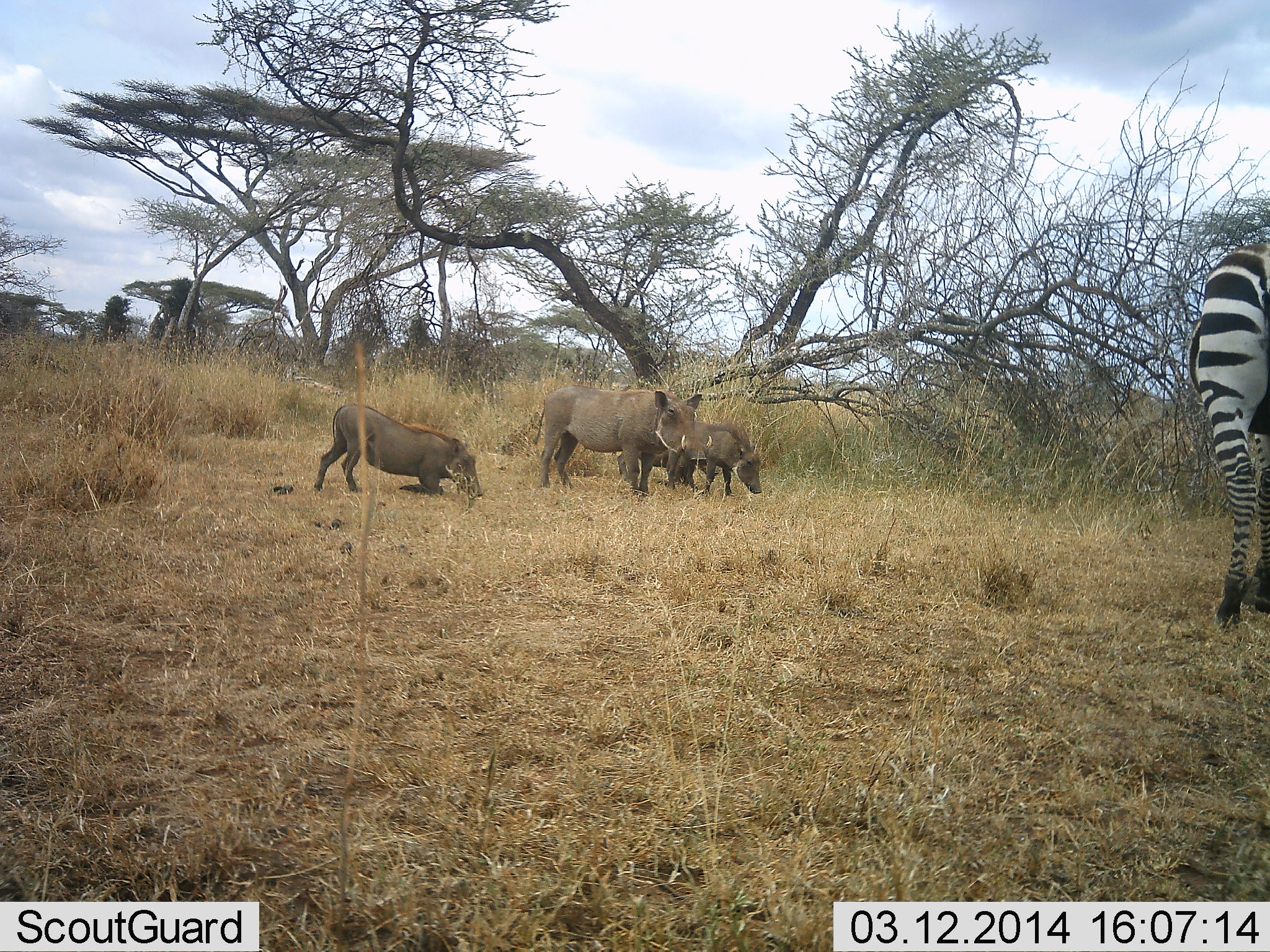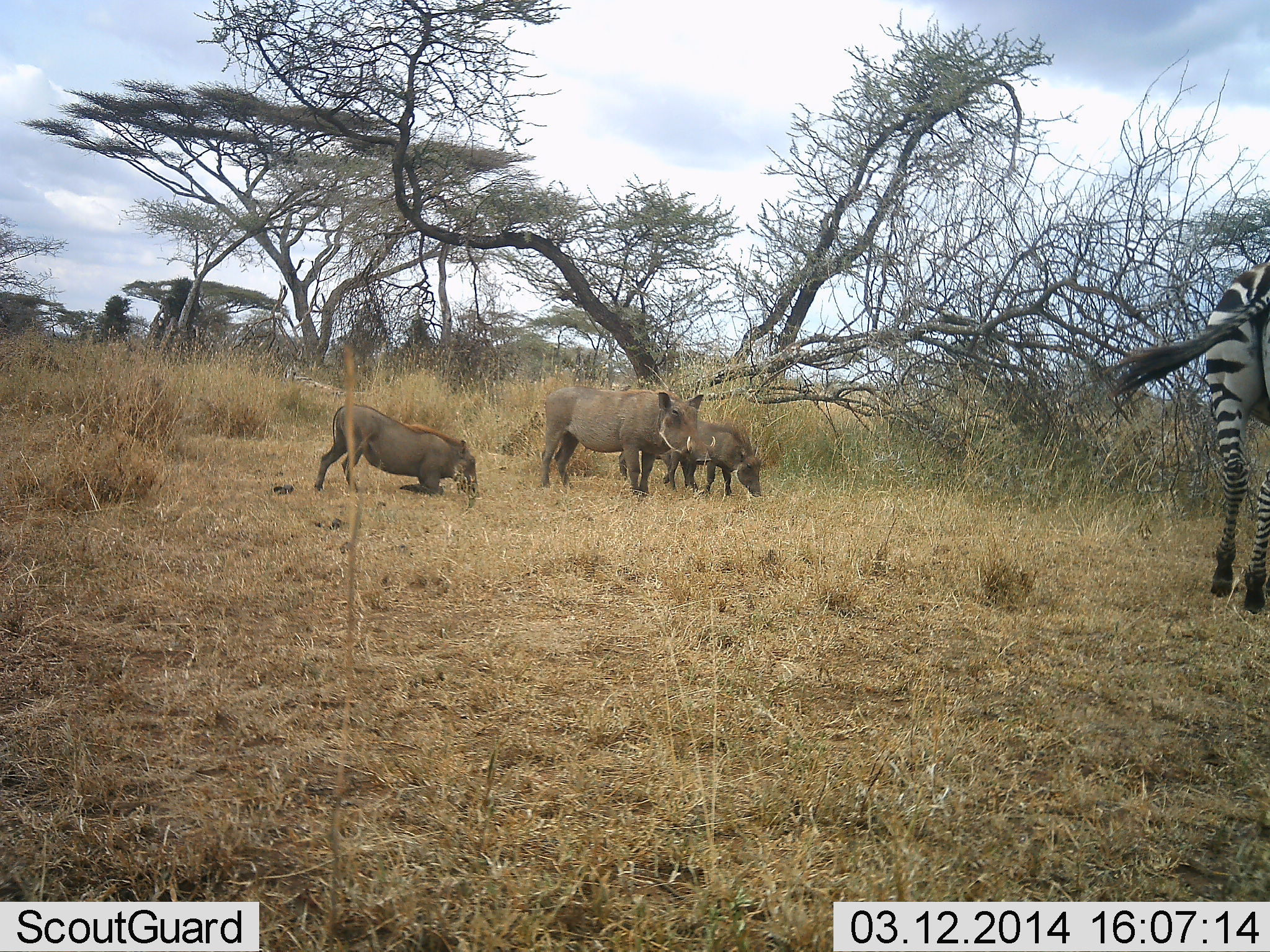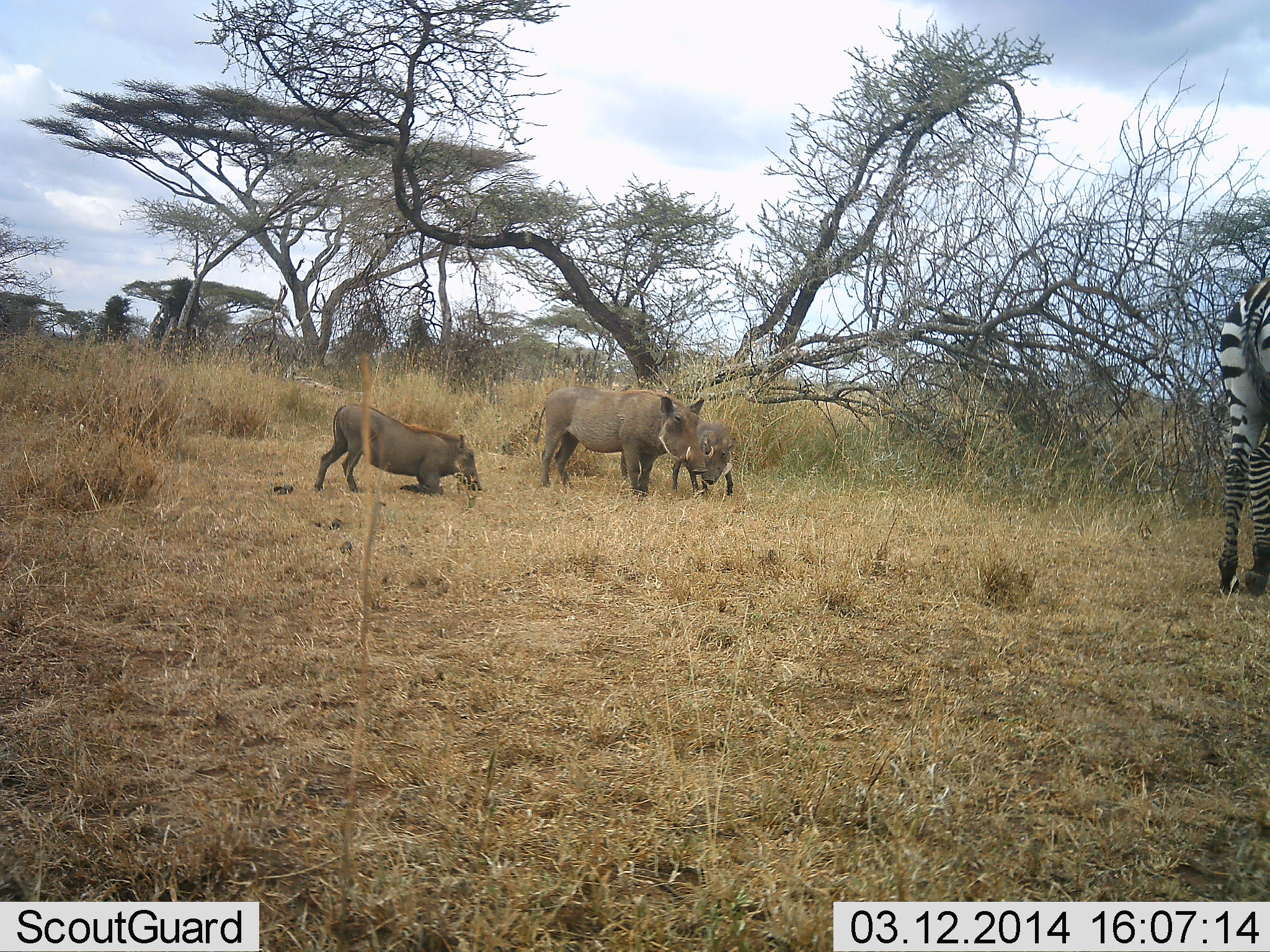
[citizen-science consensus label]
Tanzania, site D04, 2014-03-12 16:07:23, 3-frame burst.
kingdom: Animalia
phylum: Chordata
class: Mammalia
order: Artiodactyla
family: Suidae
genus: Phacochoerus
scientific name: Phacochoerus africanus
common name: warthog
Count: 3.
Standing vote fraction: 73%.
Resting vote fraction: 18%.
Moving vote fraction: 0%.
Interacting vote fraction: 0%.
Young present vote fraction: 27%.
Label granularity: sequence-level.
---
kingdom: Animalia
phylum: Chordata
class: Mammalia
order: Perissodactyla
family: Equidae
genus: Equus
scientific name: Equus quagga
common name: plains zebra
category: zebra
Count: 1.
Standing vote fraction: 18%.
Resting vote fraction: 0%.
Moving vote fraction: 82%.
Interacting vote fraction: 0%.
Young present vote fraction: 0%.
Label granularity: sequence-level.